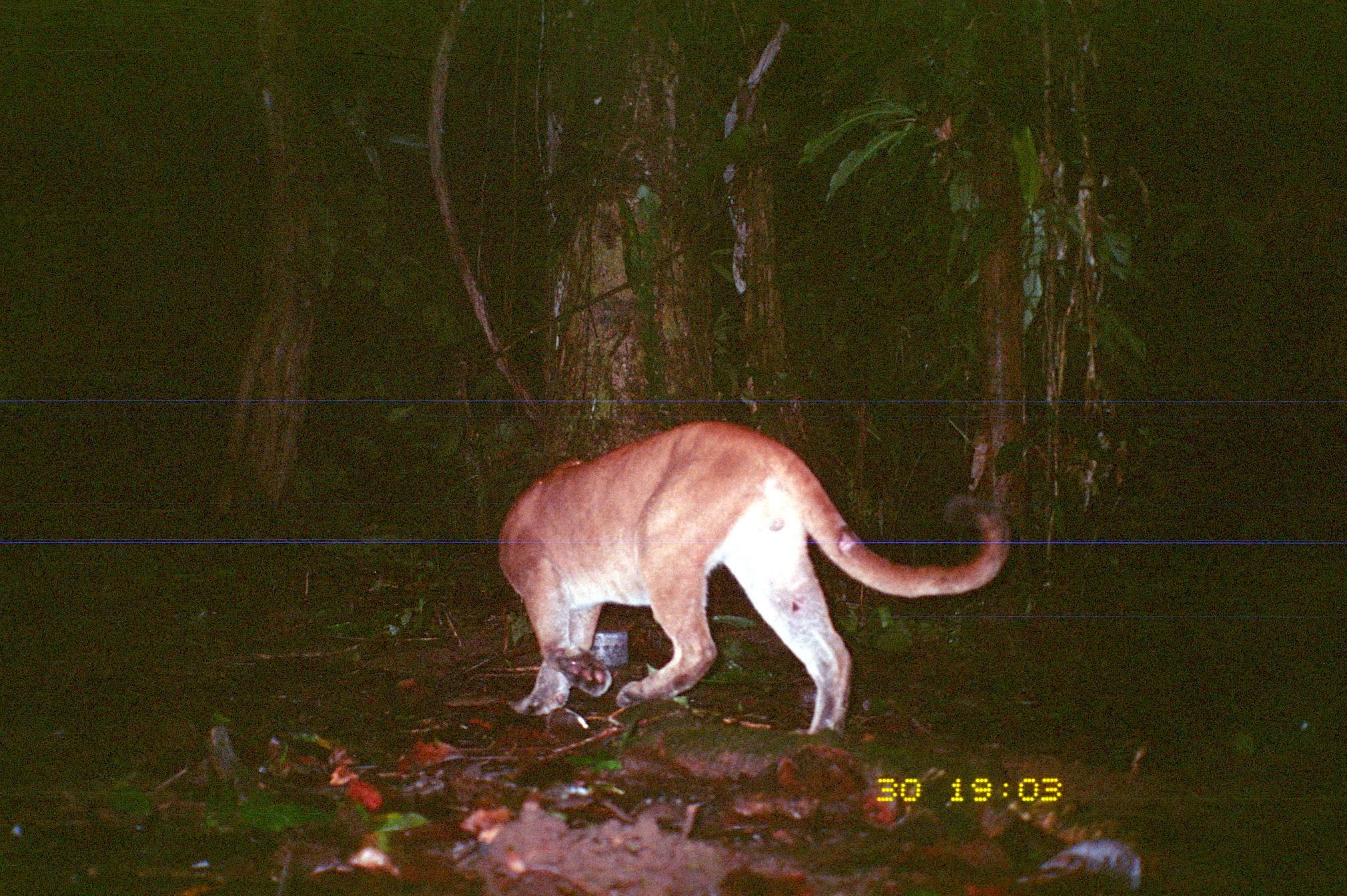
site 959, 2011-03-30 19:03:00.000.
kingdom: Animalia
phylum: Chordata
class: Mammalia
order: Carnivora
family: Felidae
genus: Puma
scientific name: Puma concolor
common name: mountain lion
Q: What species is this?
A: Puma concolor (mountain lion).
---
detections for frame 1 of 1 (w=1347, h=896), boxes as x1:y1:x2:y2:
puma concolor: 496:420:1013:739